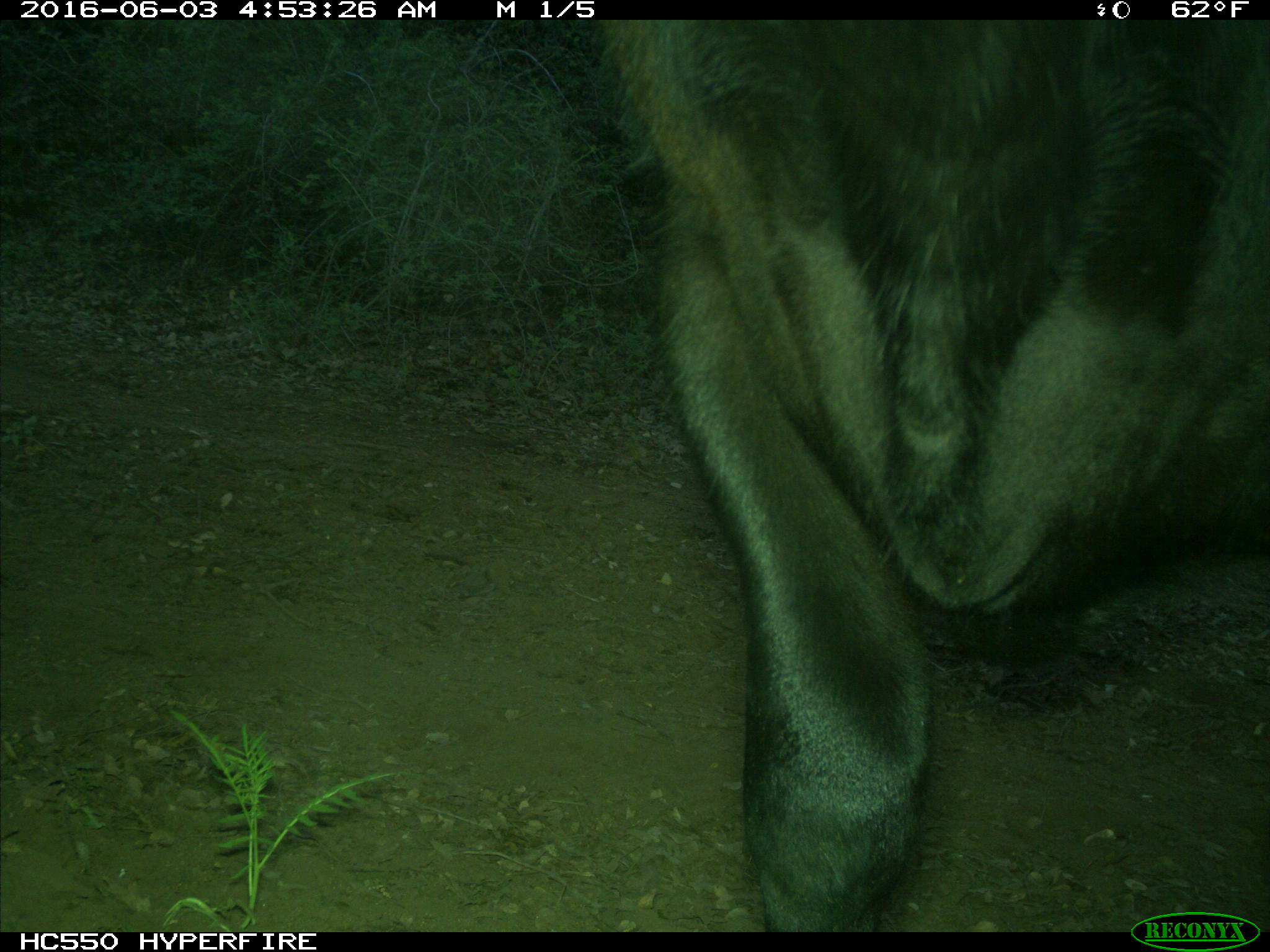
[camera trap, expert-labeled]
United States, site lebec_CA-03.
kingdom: Animalia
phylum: Chordata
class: Mammalia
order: Artiodactyla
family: Bovidae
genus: Bos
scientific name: Bos taurus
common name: domestic cow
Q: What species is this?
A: Bos taurus (domestic cow).